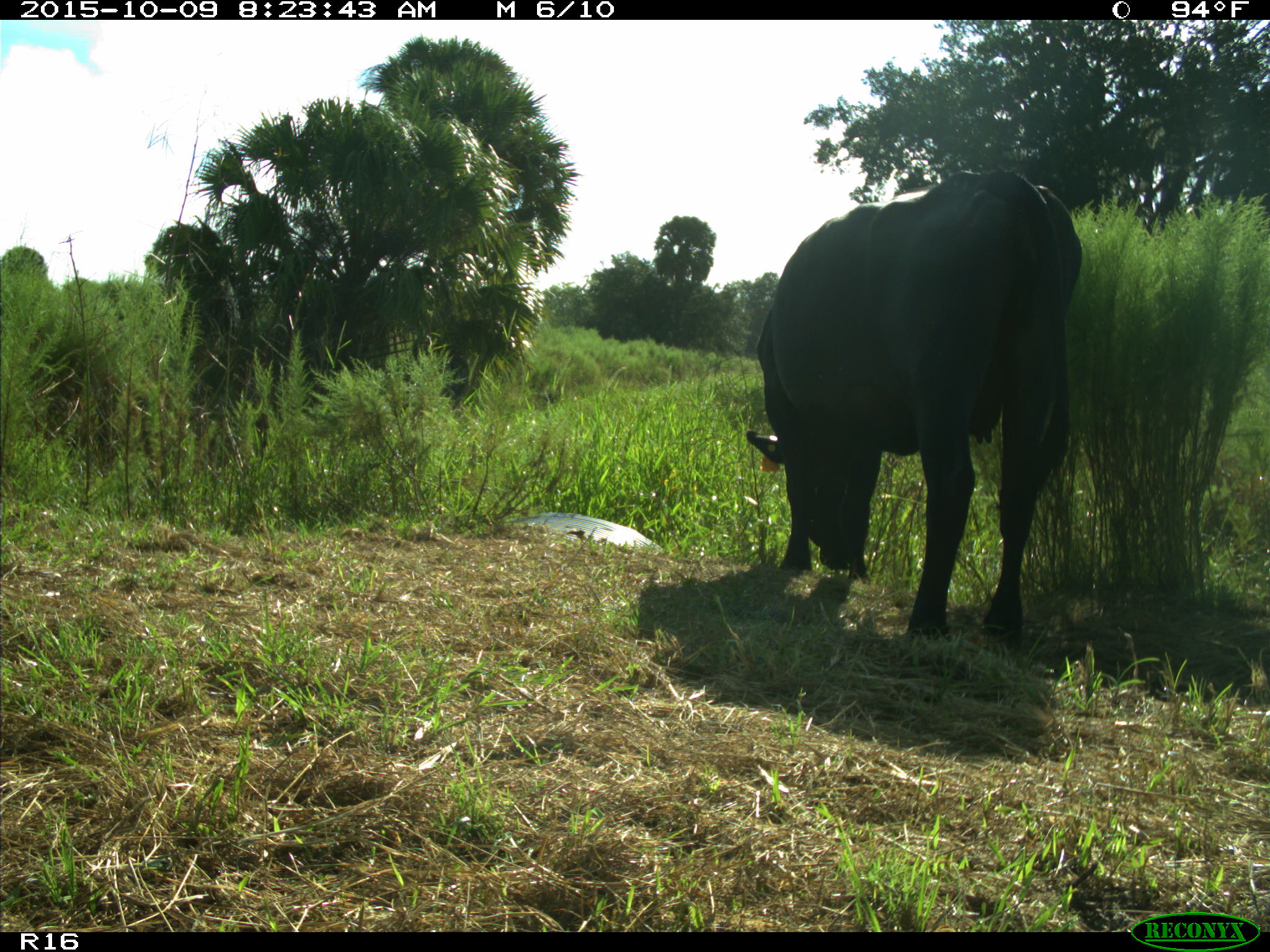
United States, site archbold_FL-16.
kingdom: Animalia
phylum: Chordata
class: Mammalia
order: Artiodactyla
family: Bovidae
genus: Bos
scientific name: Bos taurus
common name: domestic cow